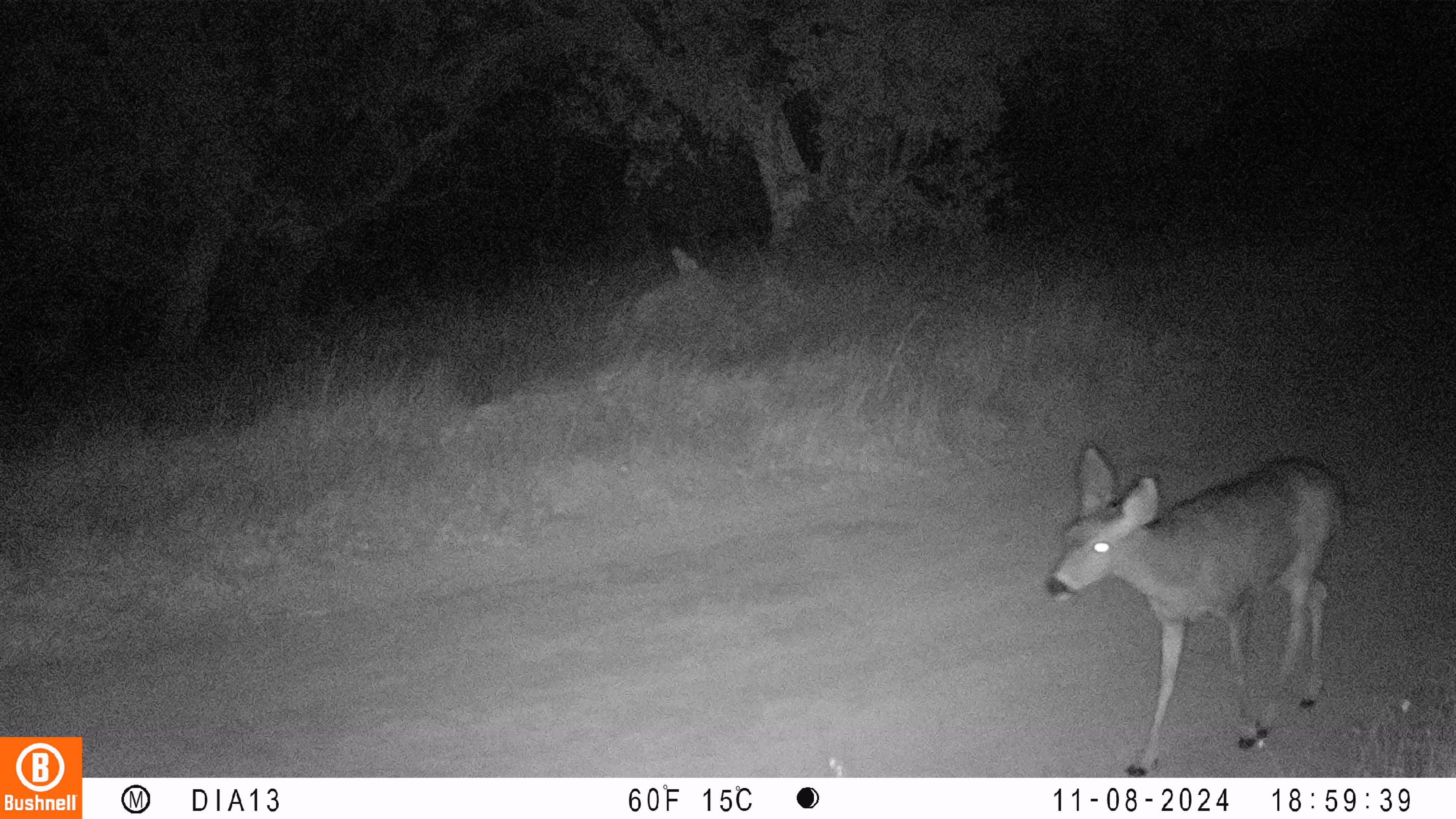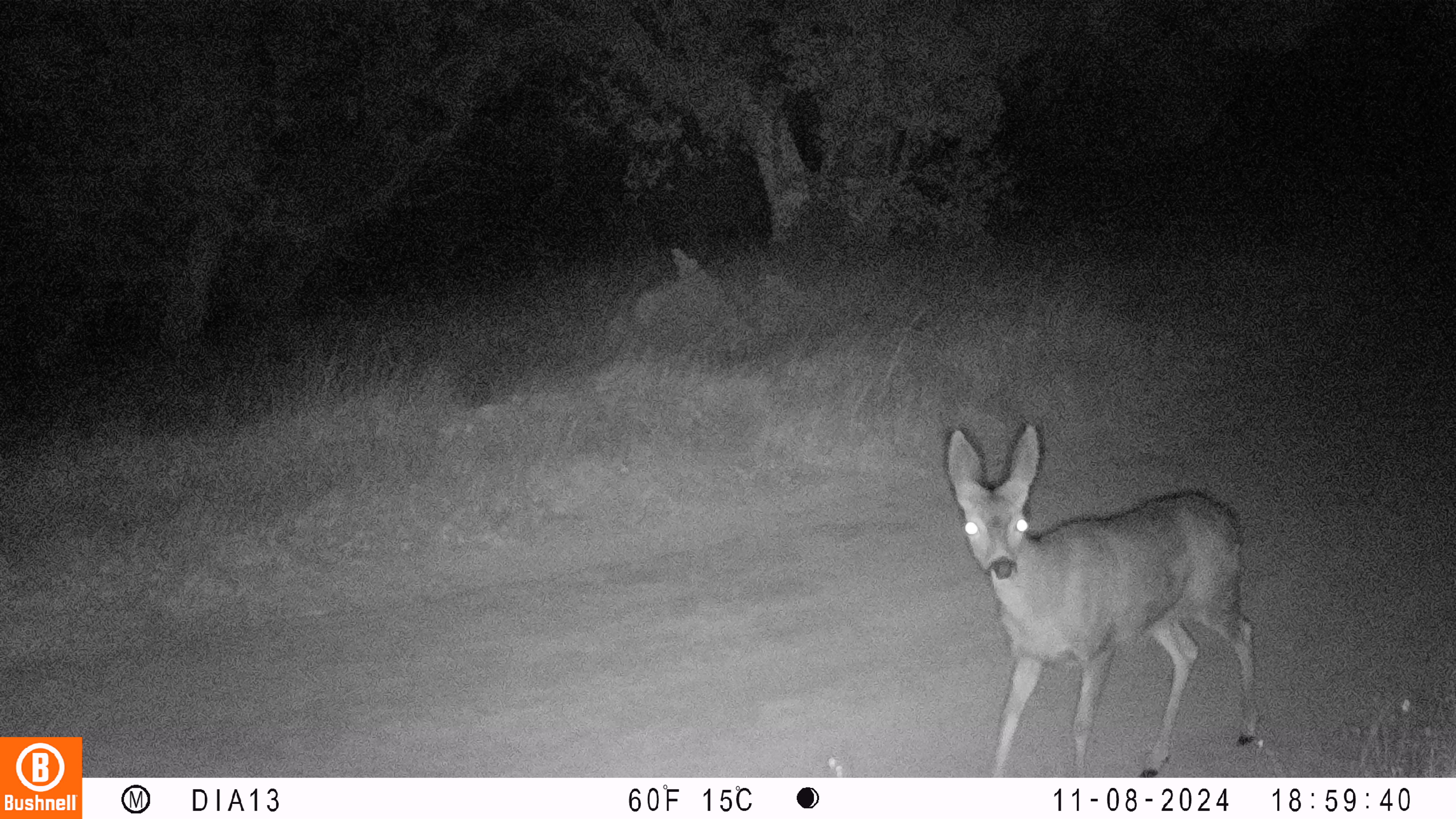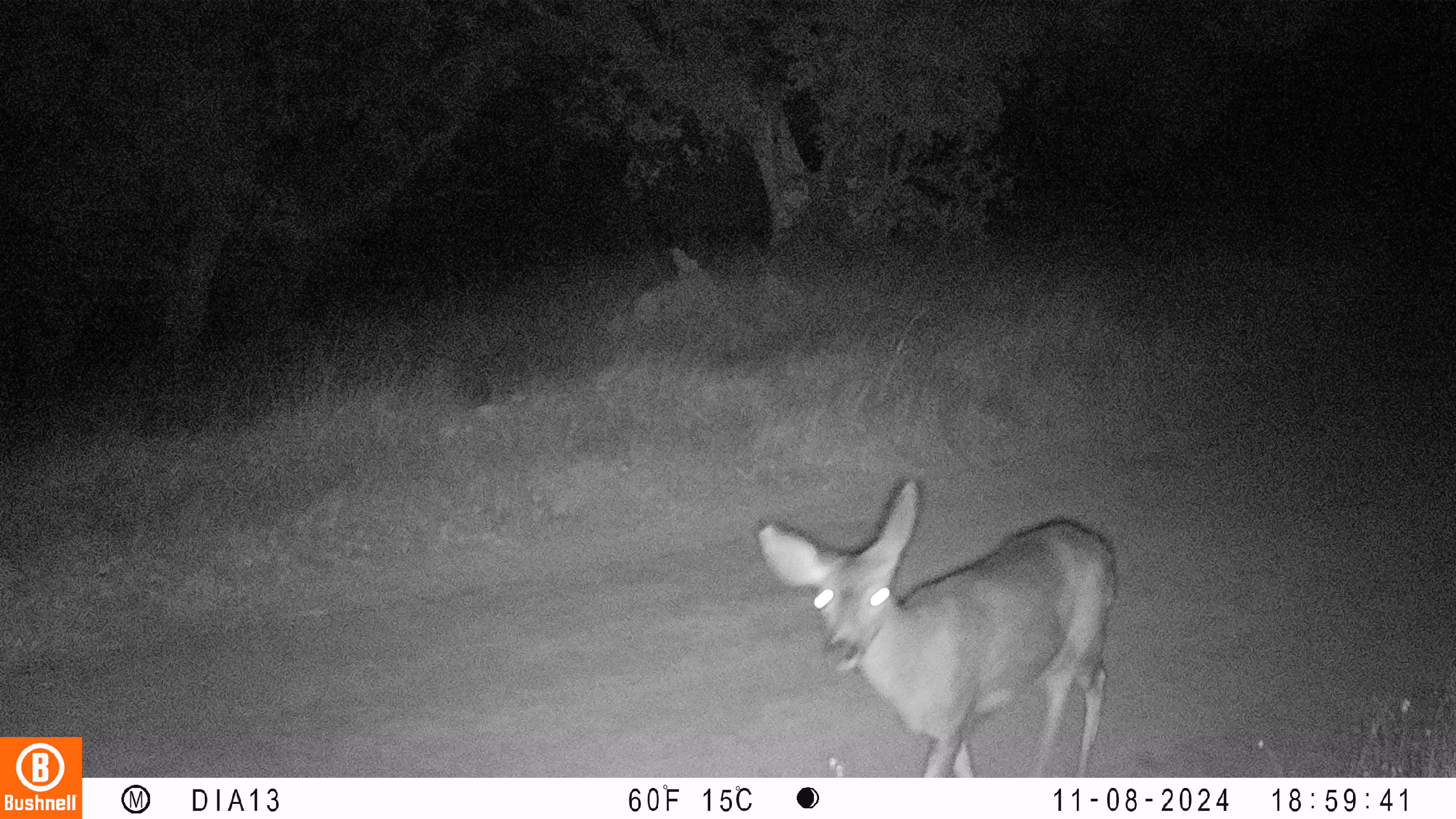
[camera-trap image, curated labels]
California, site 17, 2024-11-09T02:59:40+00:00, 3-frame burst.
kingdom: Animalia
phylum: Chordata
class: Mammalia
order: Artiodactyla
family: Cervidae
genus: Odocoileus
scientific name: Odocoileus hemionus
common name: mule deer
Mule deer (Odocoileus hemionus).